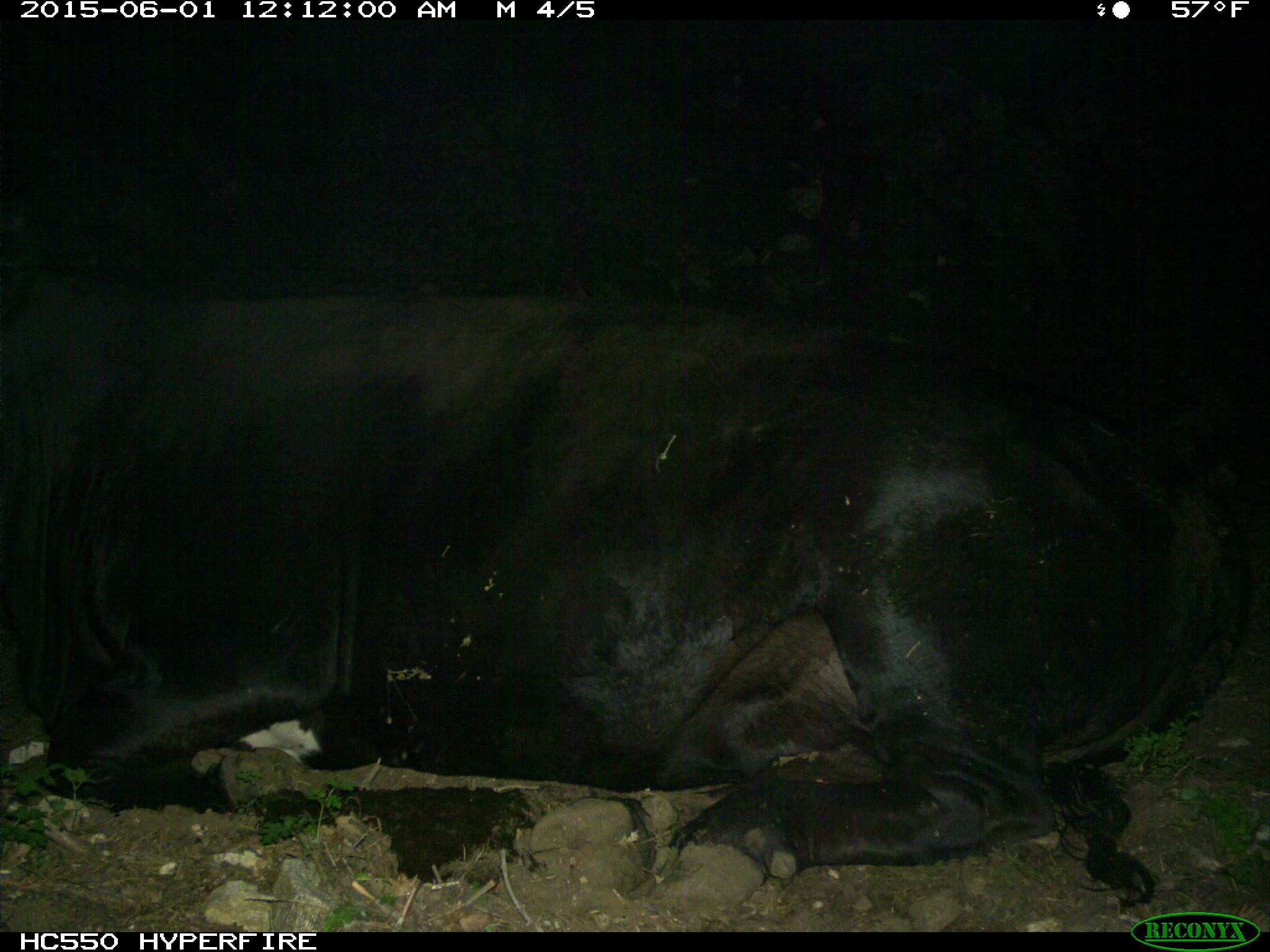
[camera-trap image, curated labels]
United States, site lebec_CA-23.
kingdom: Animalia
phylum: Chordata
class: Mammalia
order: Artiodactyla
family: Bovidae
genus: Bos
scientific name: Bos taurus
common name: domestic cow